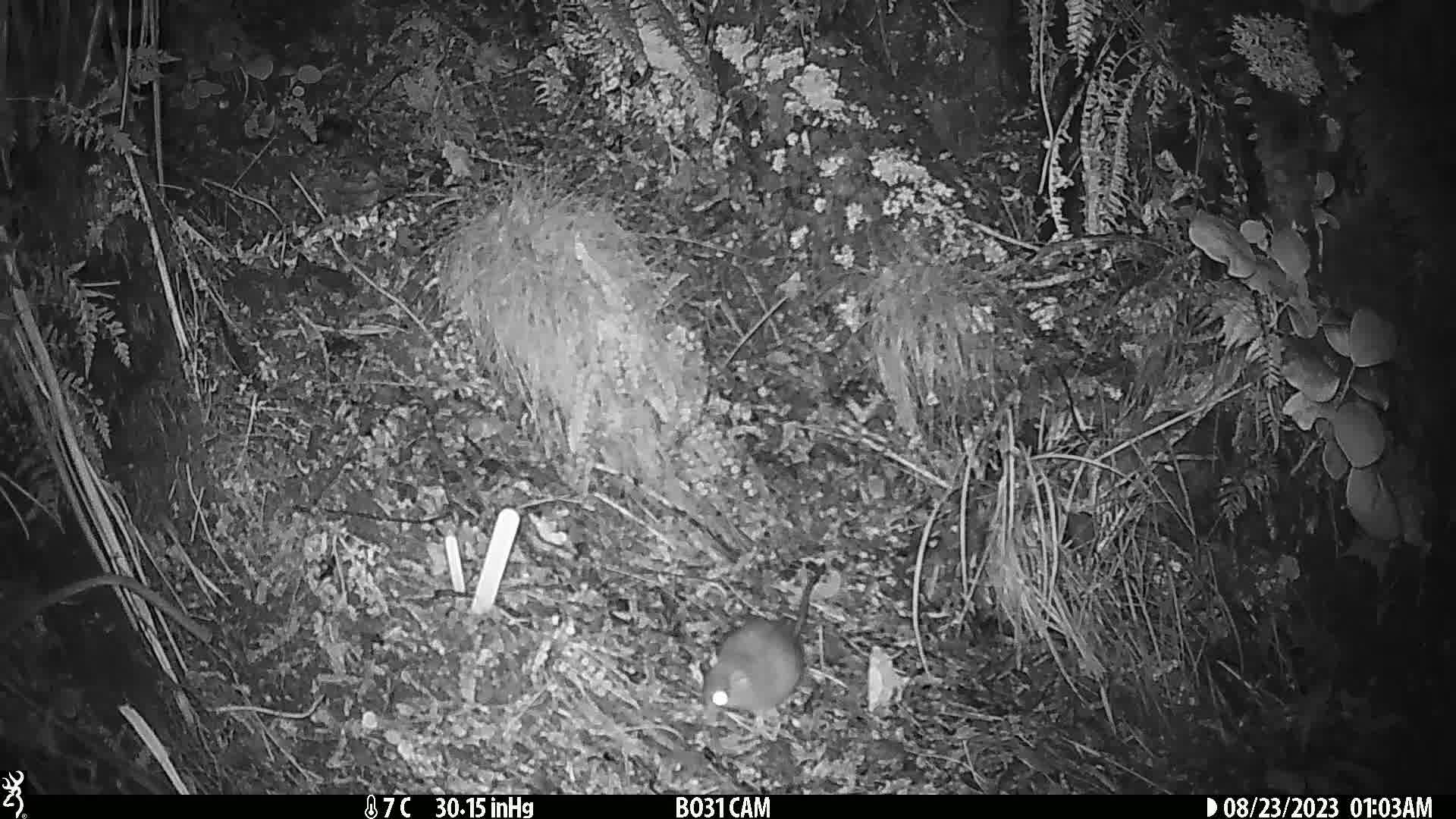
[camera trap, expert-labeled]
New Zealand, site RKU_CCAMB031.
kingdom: Animalia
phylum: Chordata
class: Mammalia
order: Rodentia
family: Muridae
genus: Rattus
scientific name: Rattus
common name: rat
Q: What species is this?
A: Rat (Rattus).